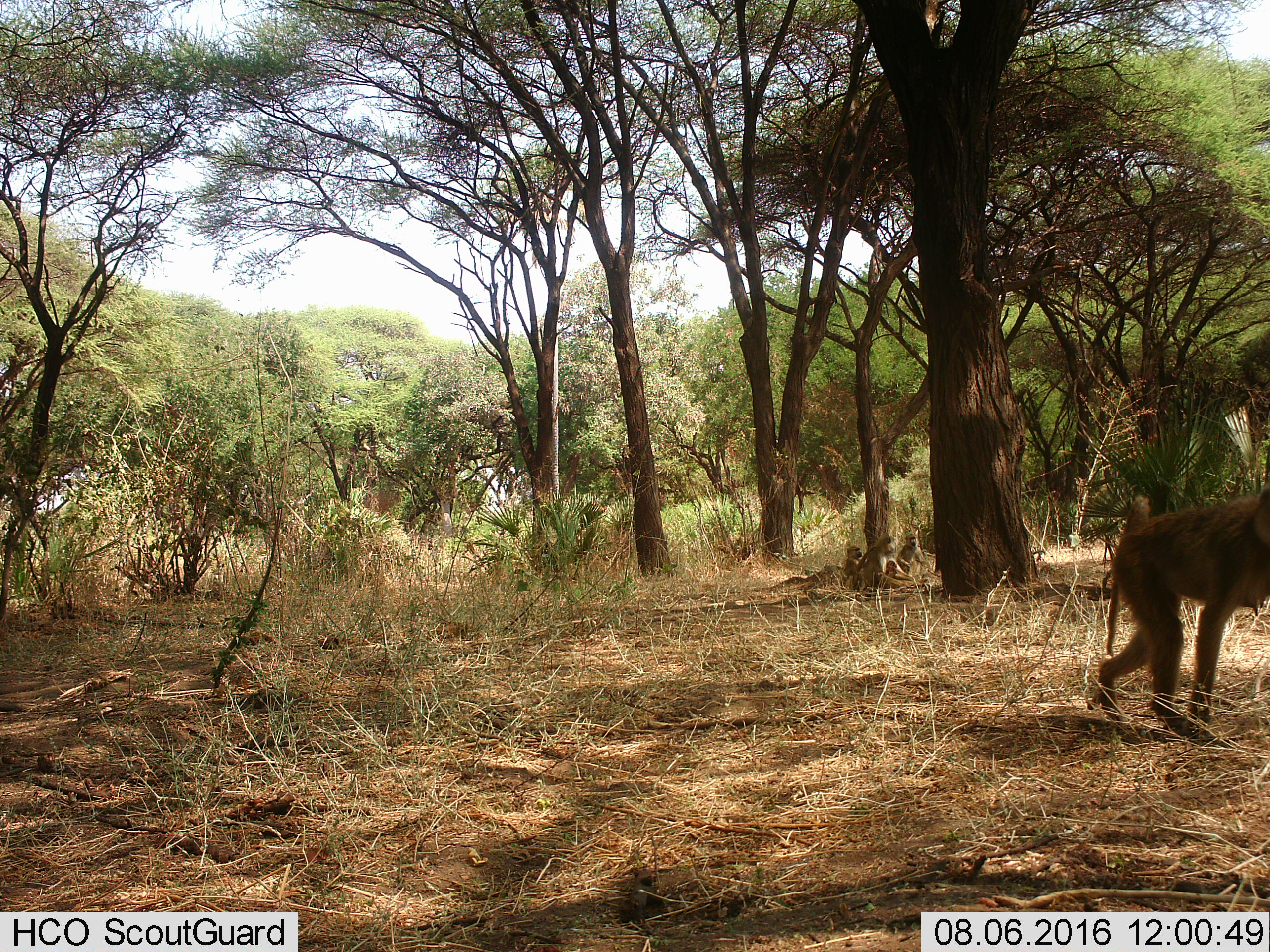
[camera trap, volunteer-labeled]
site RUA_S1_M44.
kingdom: Animalia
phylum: Chordata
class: Mammalia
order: Primates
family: Cercopithecidae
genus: Papio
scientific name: Papio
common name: baboon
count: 4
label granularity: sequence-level